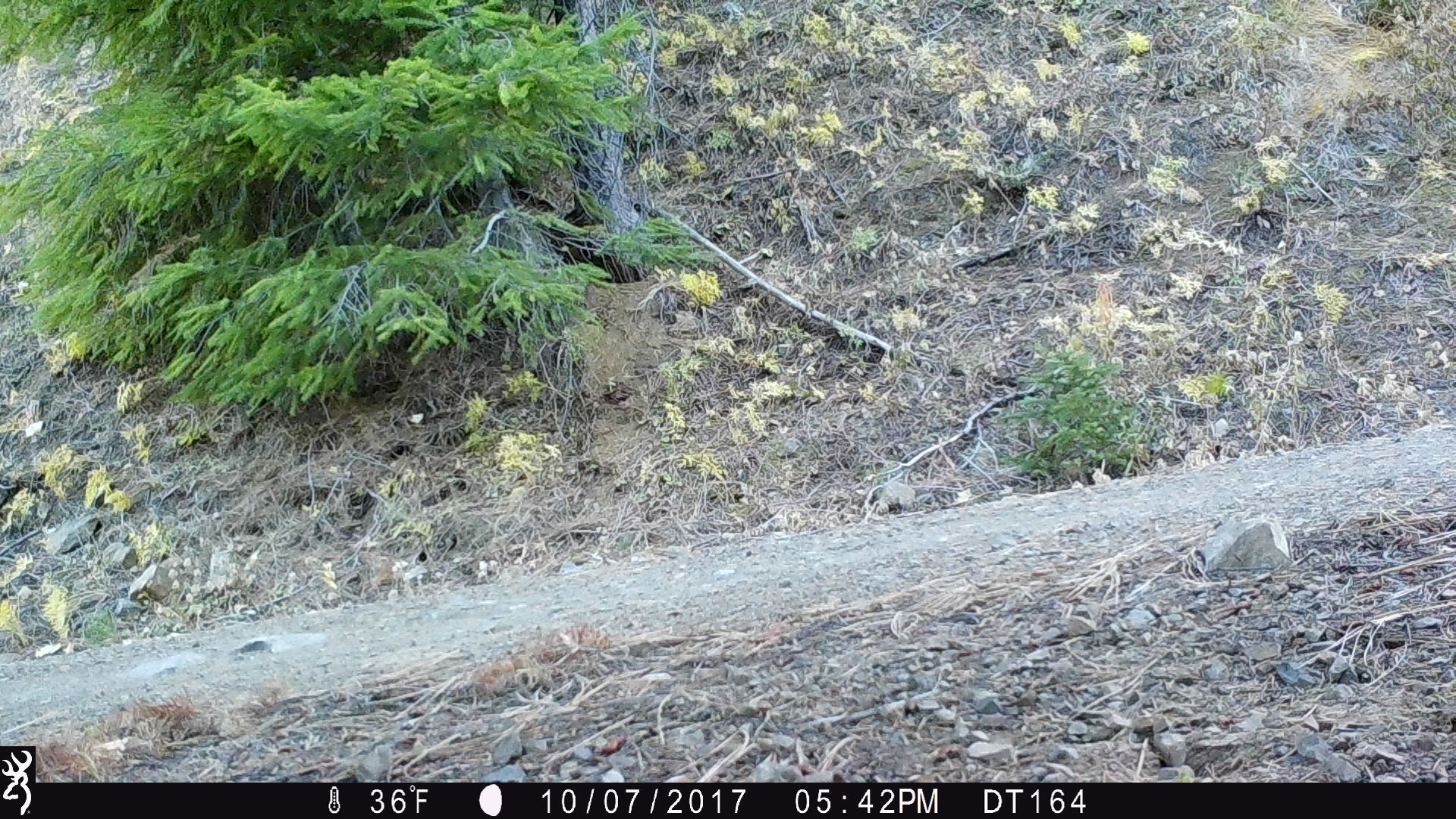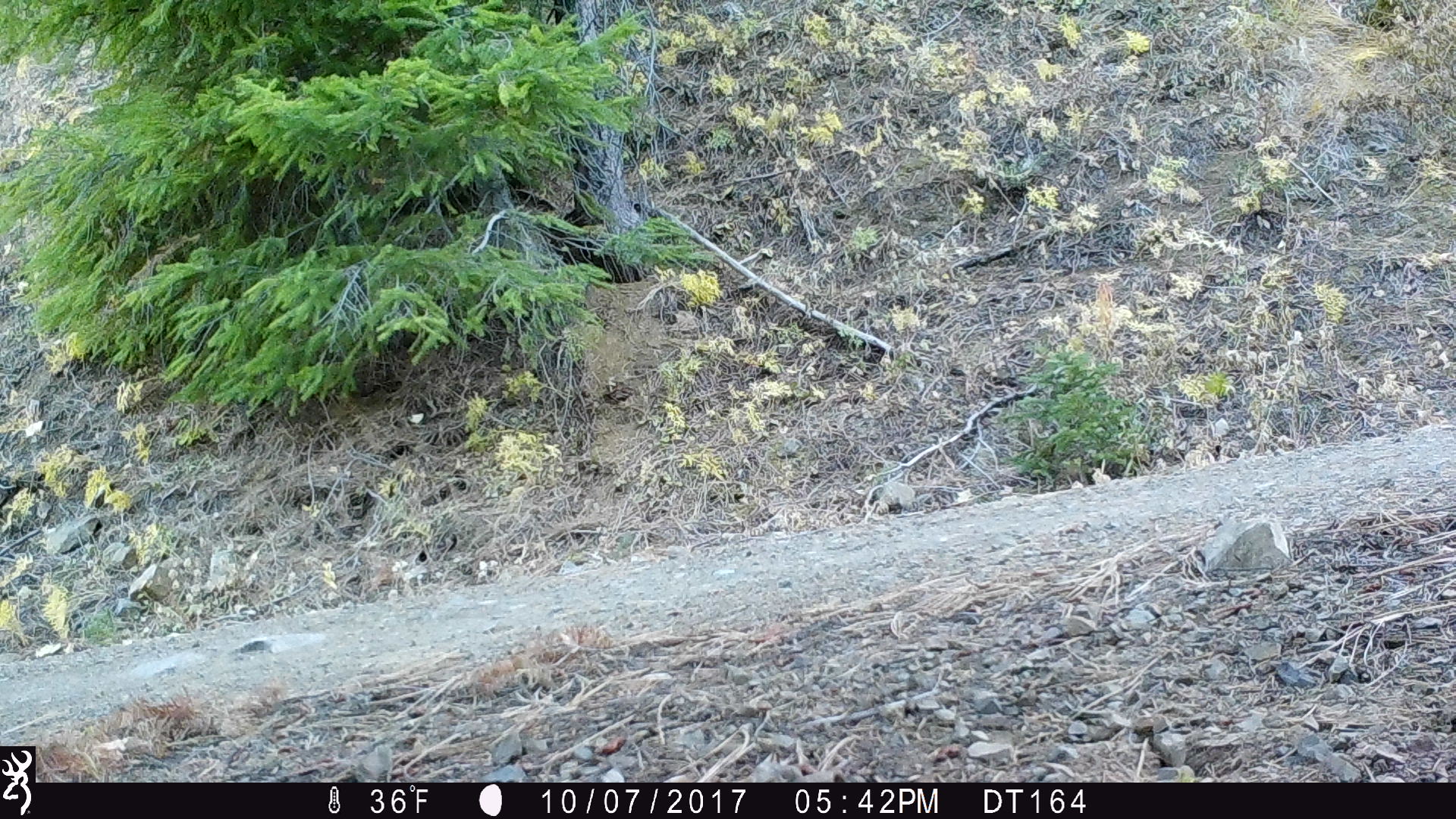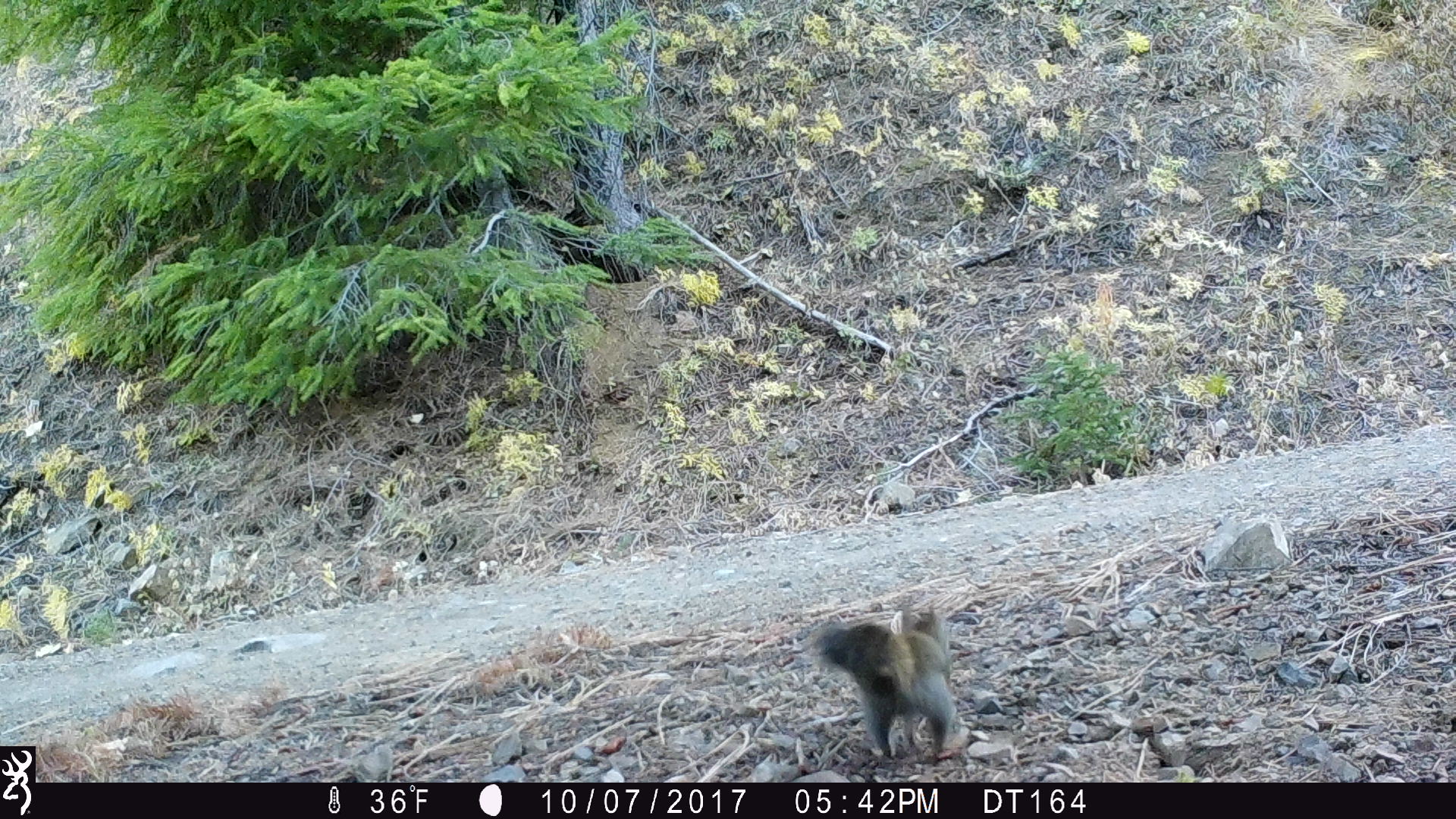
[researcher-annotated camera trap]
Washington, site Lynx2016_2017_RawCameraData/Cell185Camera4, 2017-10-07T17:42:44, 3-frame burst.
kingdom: Animalia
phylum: Chordata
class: Mammalia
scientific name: Mammalia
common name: small mammal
Small mammal (Mammalia). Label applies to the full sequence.